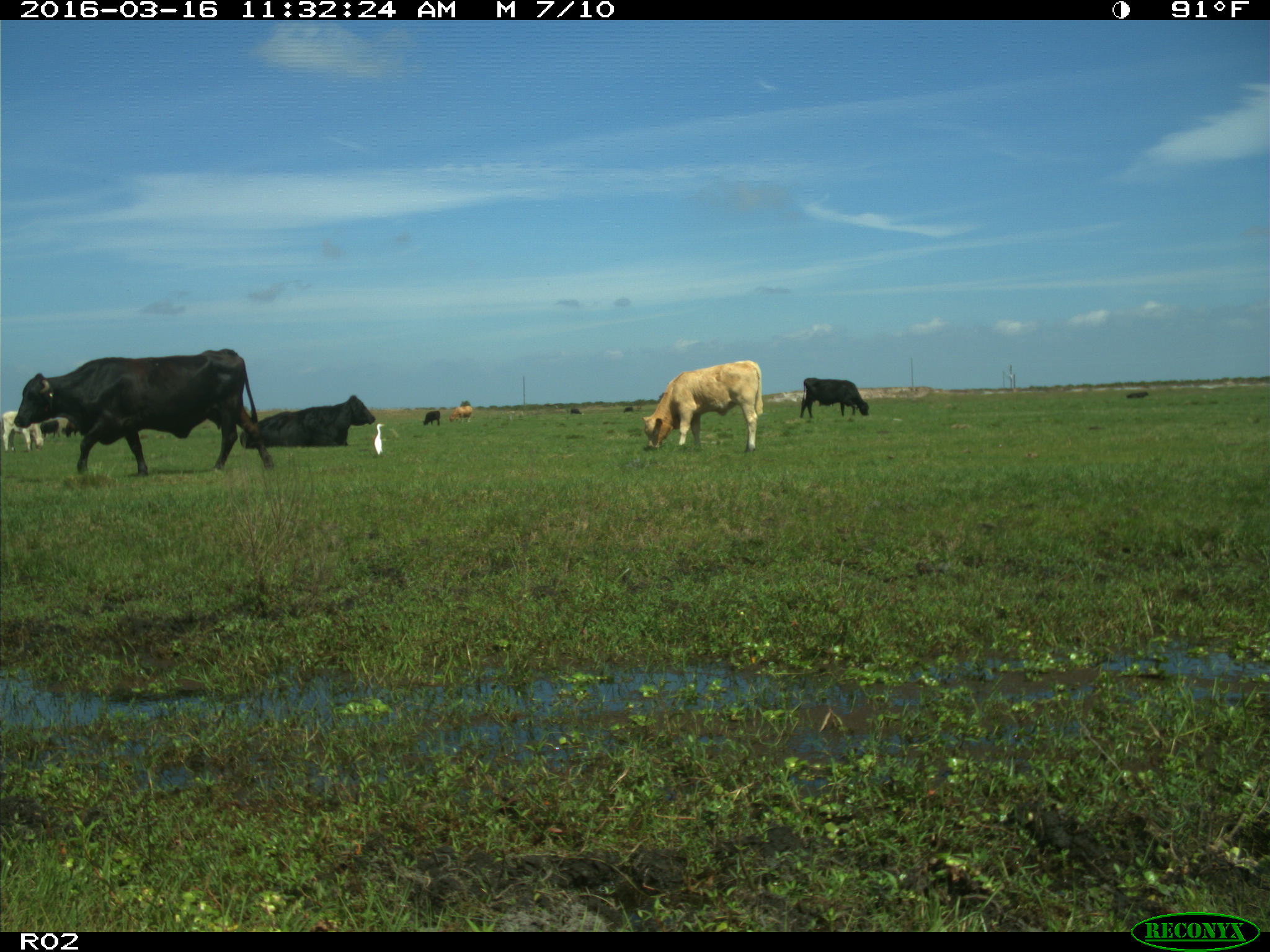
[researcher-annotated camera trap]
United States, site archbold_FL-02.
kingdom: Animalia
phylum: Chordata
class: Mammalia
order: Artiodactyla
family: Bovidae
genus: Bos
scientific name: Bos taurus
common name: domestic cow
Bos taurus (domestic cow).